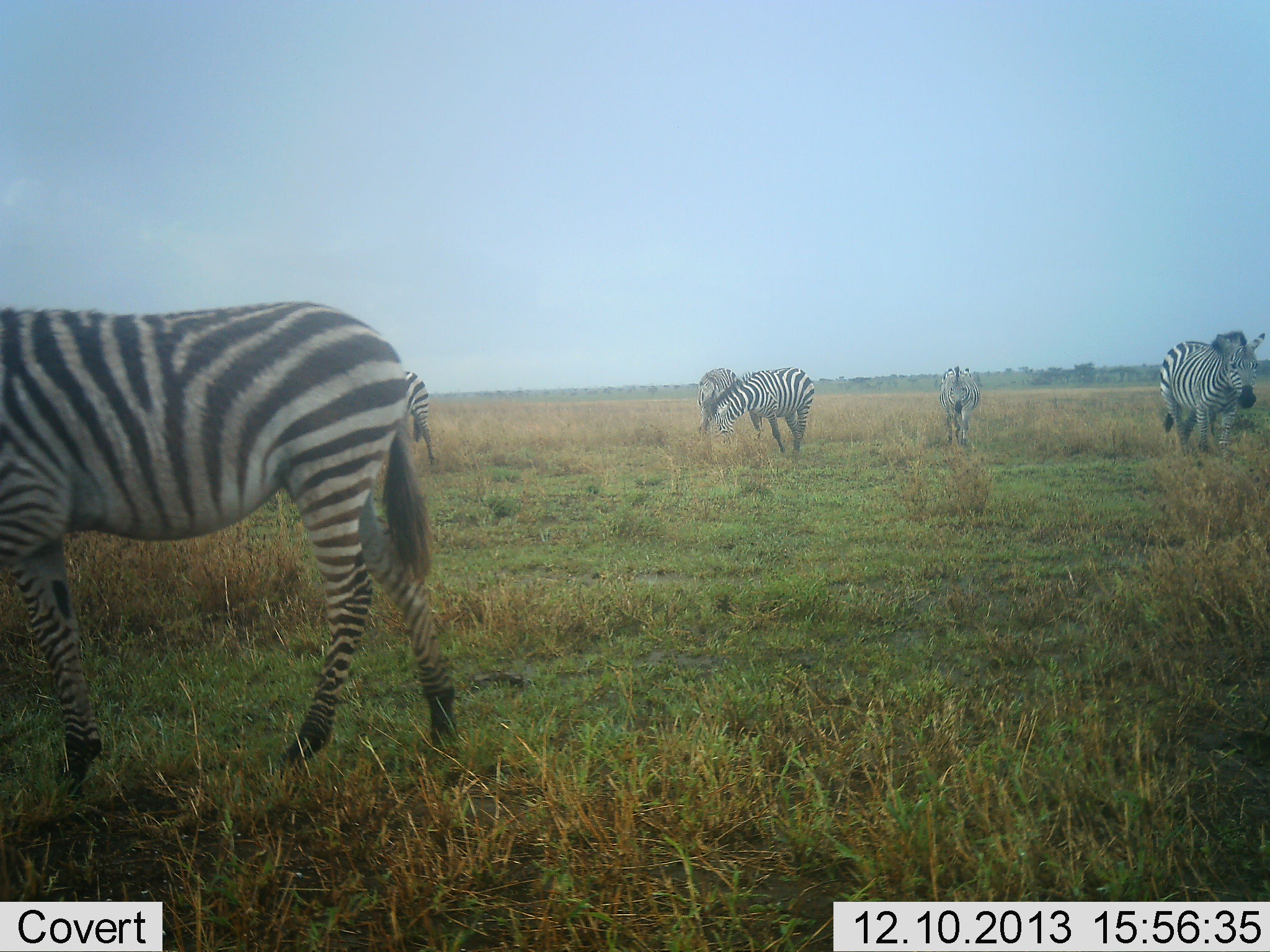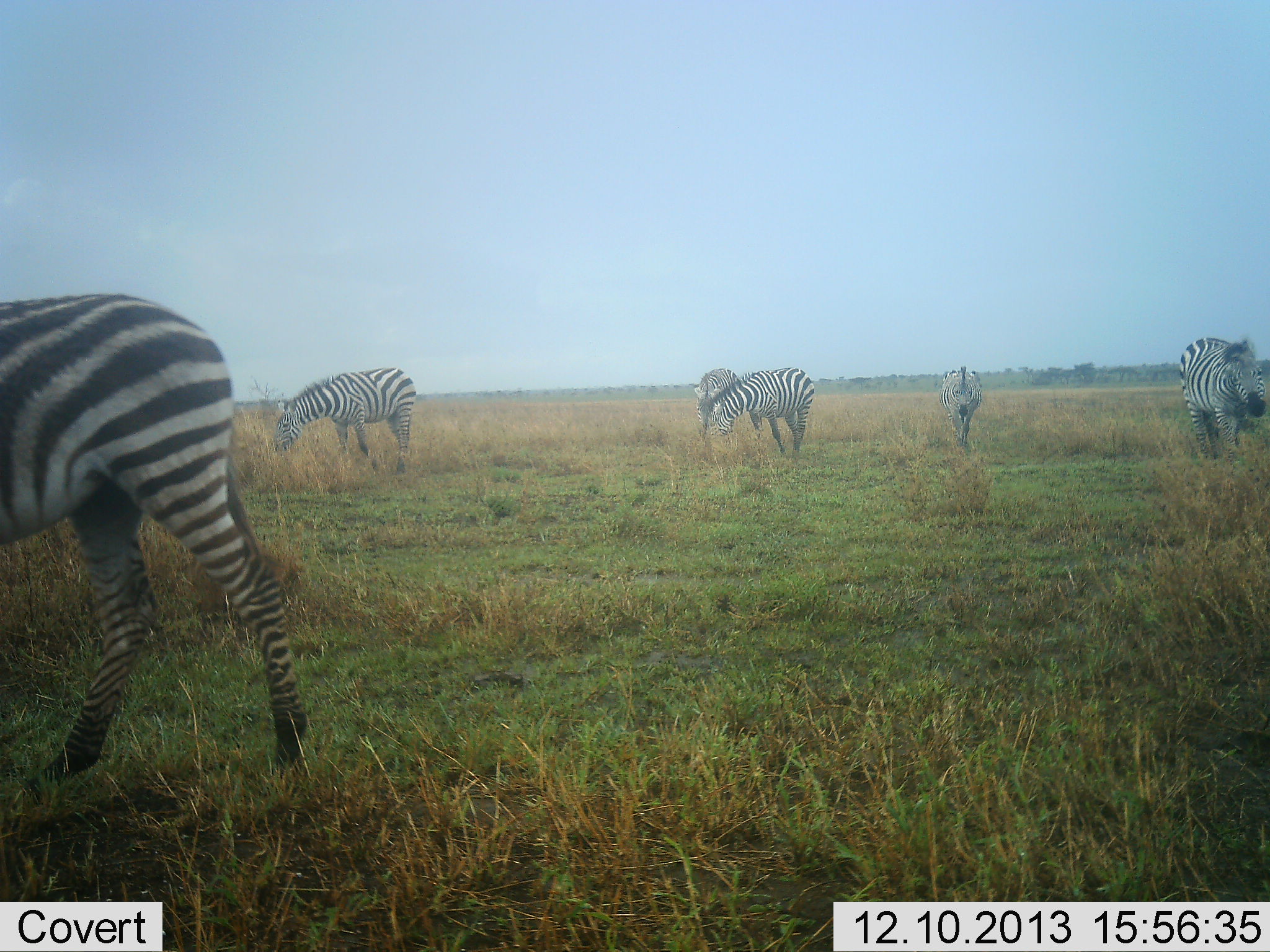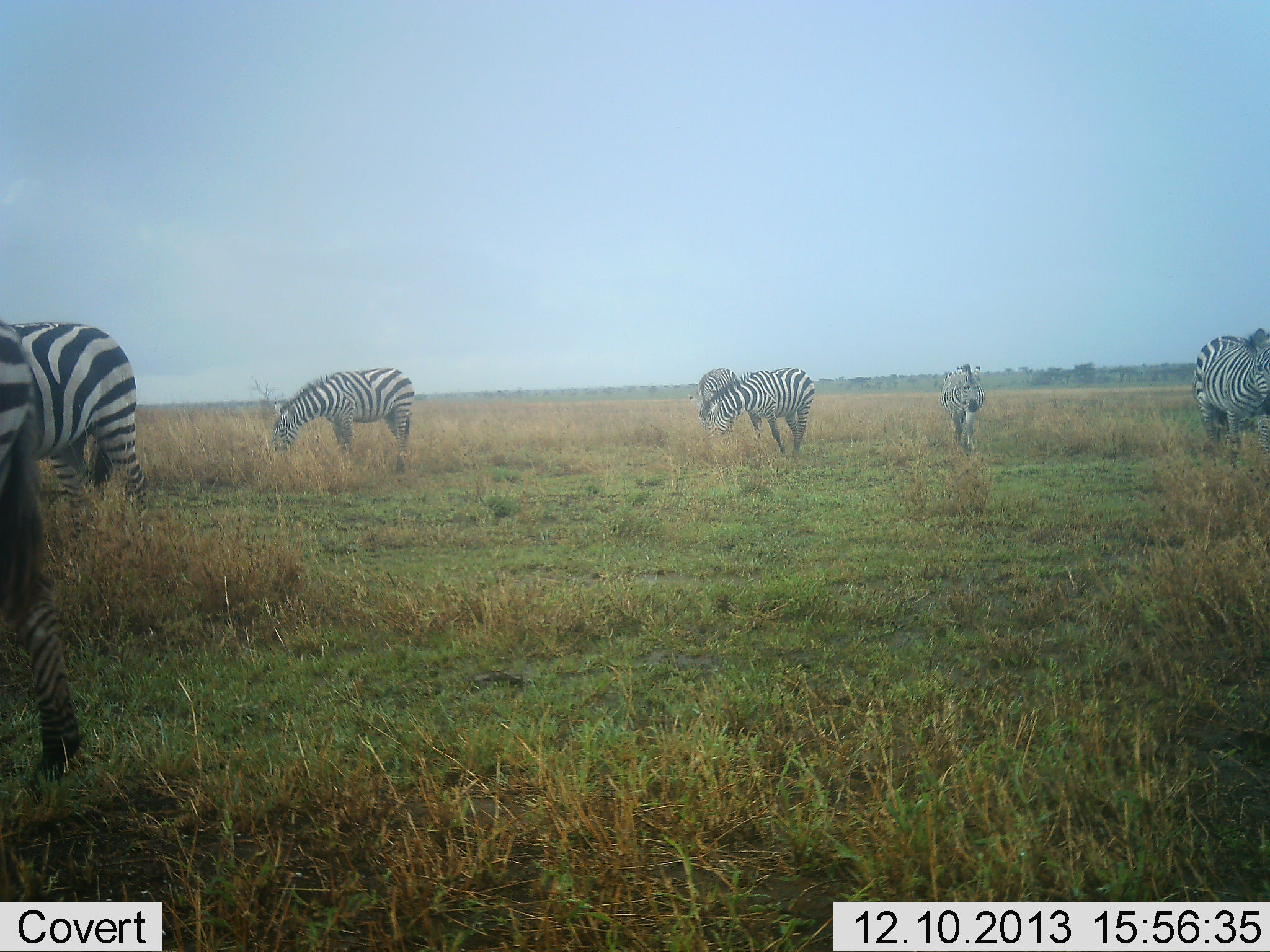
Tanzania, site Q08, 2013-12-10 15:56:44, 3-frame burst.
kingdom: Animalia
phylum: Chordata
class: Mammalia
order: Perissodactyla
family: Equidae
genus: Equus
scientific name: Equus quagga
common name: plains zebra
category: zebra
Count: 6.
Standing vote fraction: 55%.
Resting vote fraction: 0%.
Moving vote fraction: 64%.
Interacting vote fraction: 9%.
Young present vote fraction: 0%.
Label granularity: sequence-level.